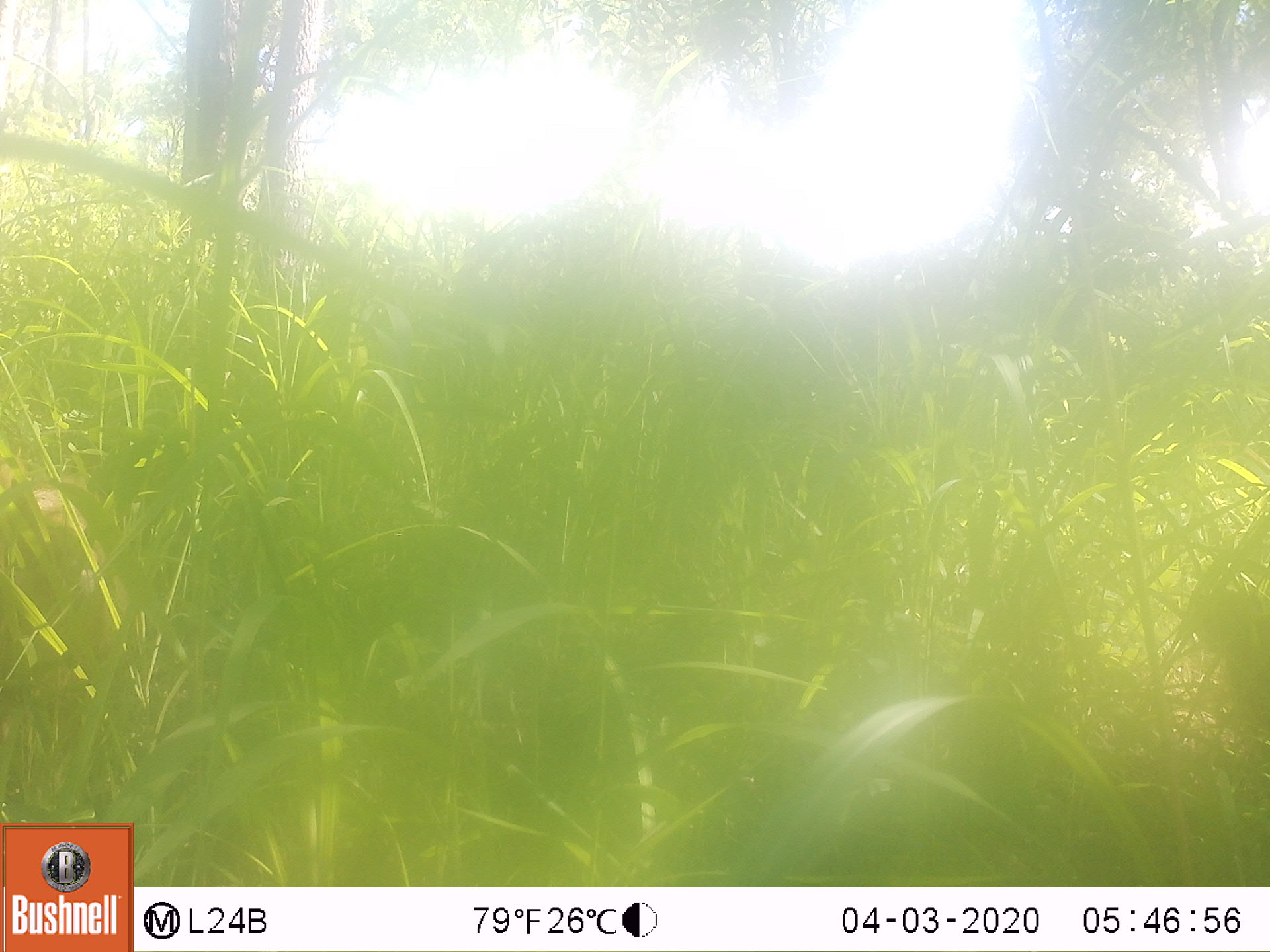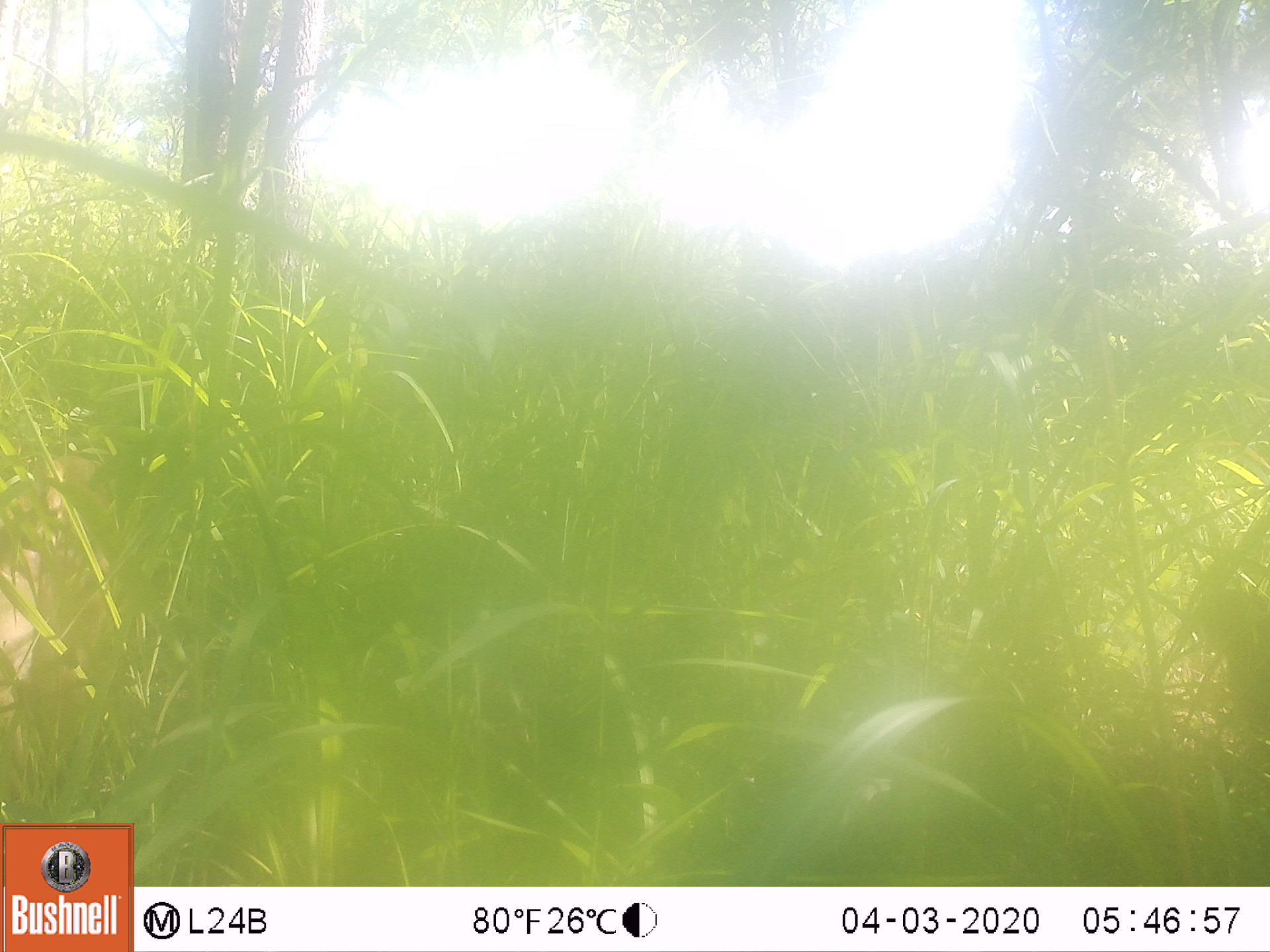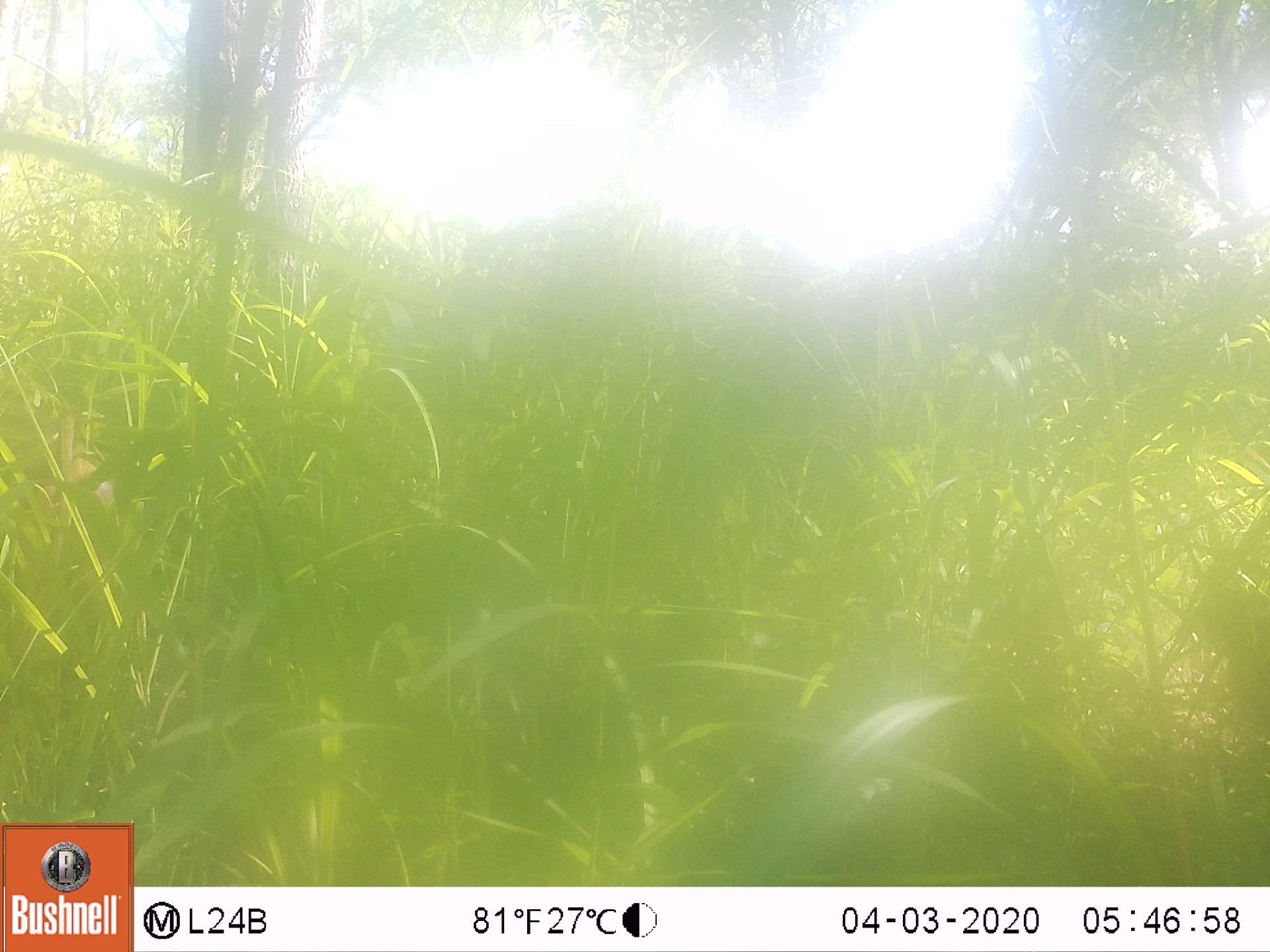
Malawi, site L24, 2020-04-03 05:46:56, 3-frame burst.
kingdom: Animalia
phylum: Chordata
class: Mammalia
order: Primates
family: Cercopithecidae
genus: Papio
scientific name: Papio cynocephalus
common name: yellow baboon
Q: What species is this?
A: Yellow baboon (Papio cynocephalus).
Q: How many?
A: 1.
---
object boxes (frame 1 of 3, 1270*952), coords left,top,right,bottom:
yellow baboon: 4,472,131,678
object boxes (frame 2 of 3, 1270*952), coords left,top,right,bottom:
yellow baboon: 1,455,134,705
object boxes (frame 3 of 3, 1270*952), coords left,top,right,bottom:
yellow baboon: 28,414,129,612